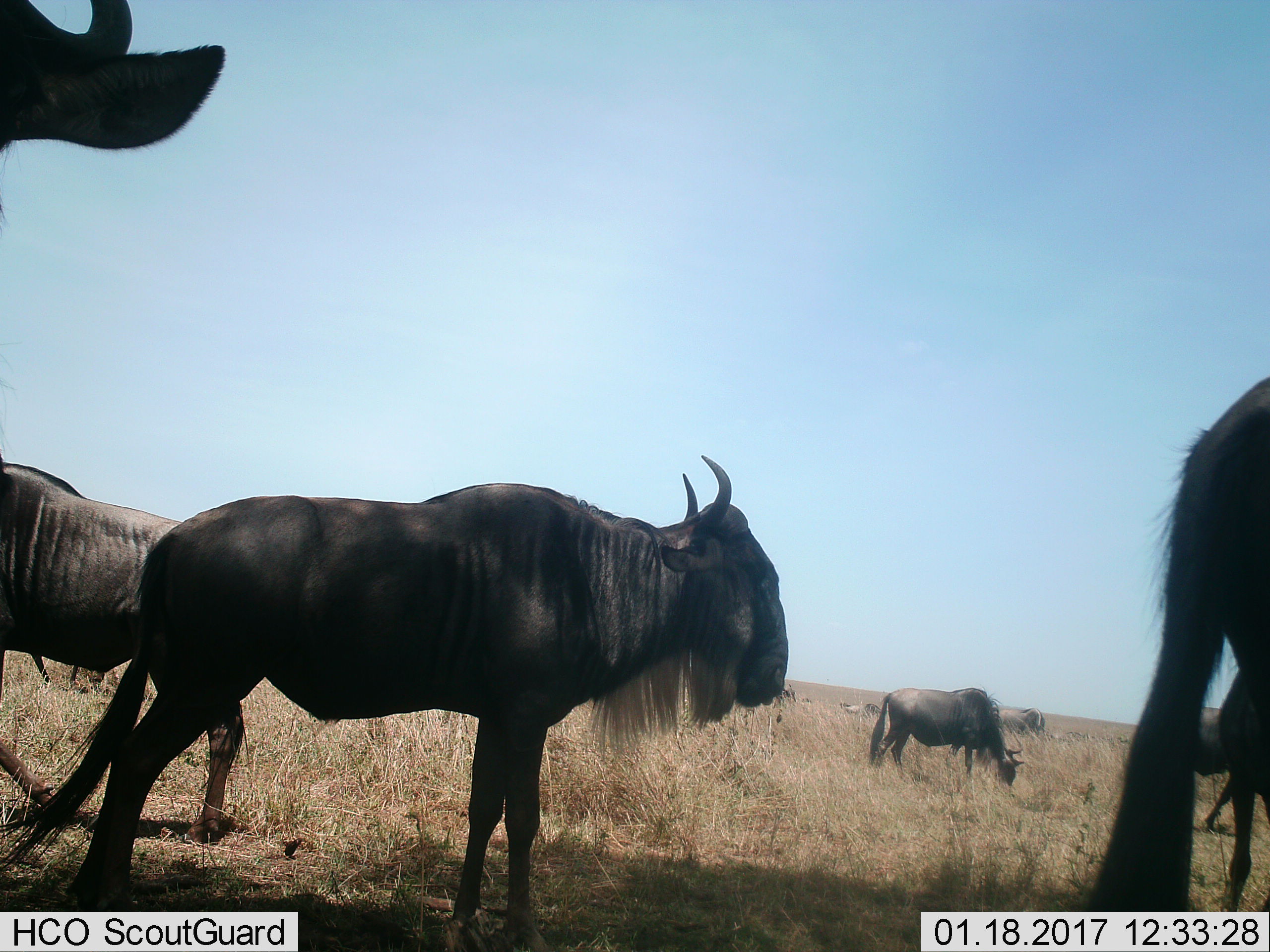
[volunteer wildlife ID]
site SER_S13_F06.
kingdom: Animalia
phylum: Chordata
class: Mammalia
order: Artiodactyla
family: Bovidae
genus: Connochaetes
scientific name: Connochaetes taurinus taurinus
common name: blue wildebeest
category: wildebeestblue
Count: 5.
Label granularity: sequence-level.